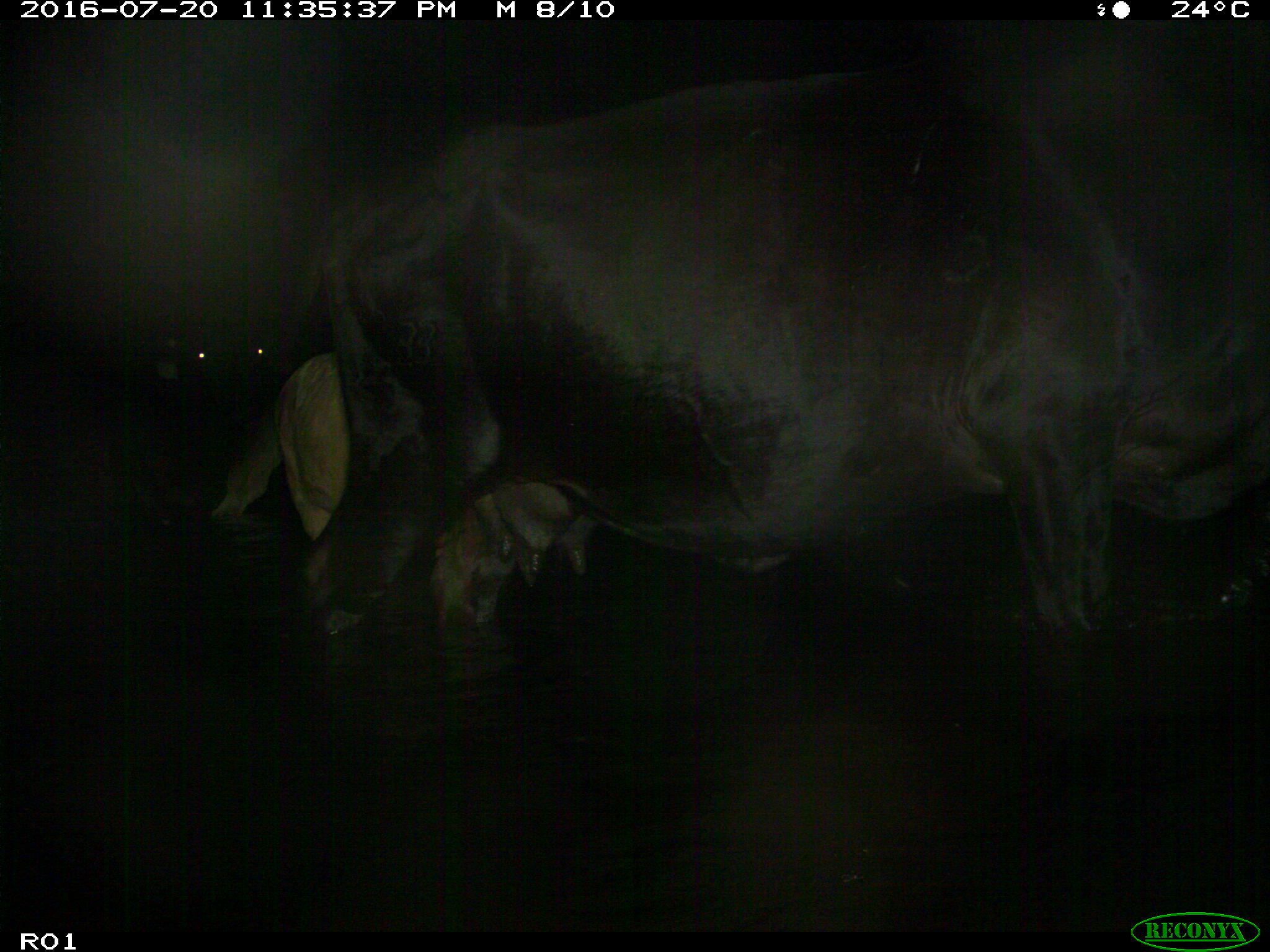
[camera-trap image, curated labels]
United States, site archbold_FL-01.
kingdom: Animalia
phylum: Chordata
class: Mammalia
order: Artiodactyla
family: Bovidae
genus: Bos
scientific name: Bos taurus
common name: domestic cow